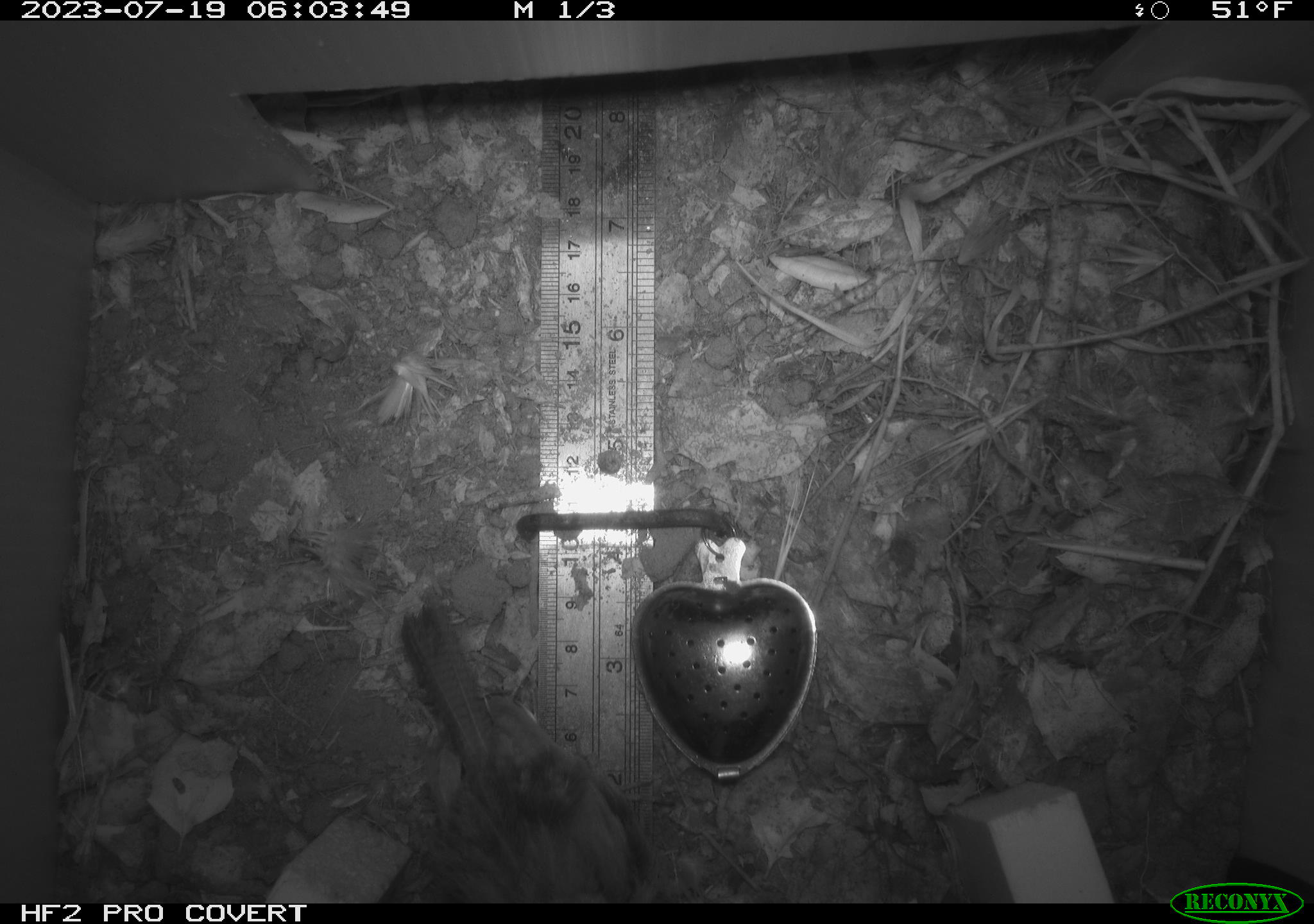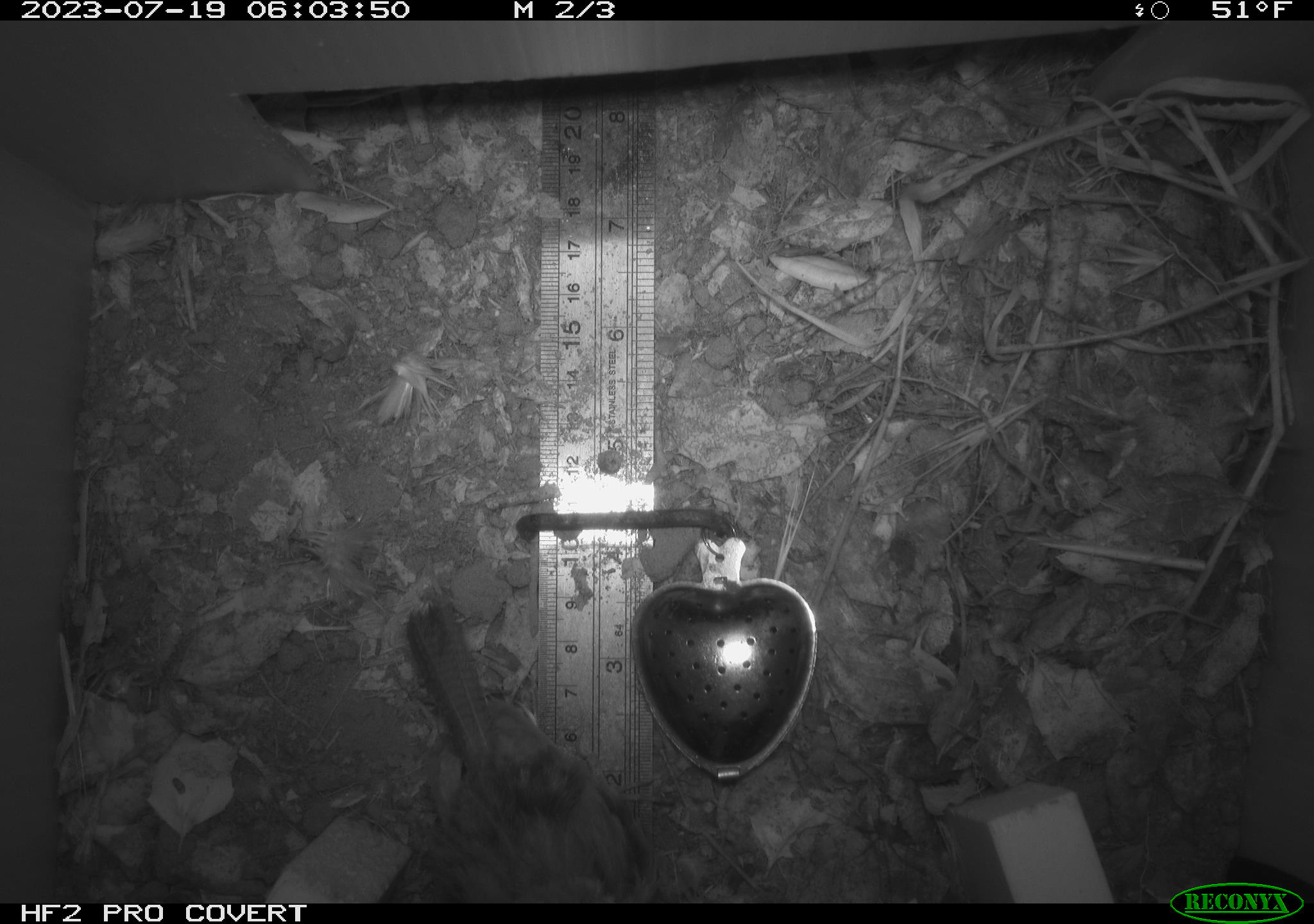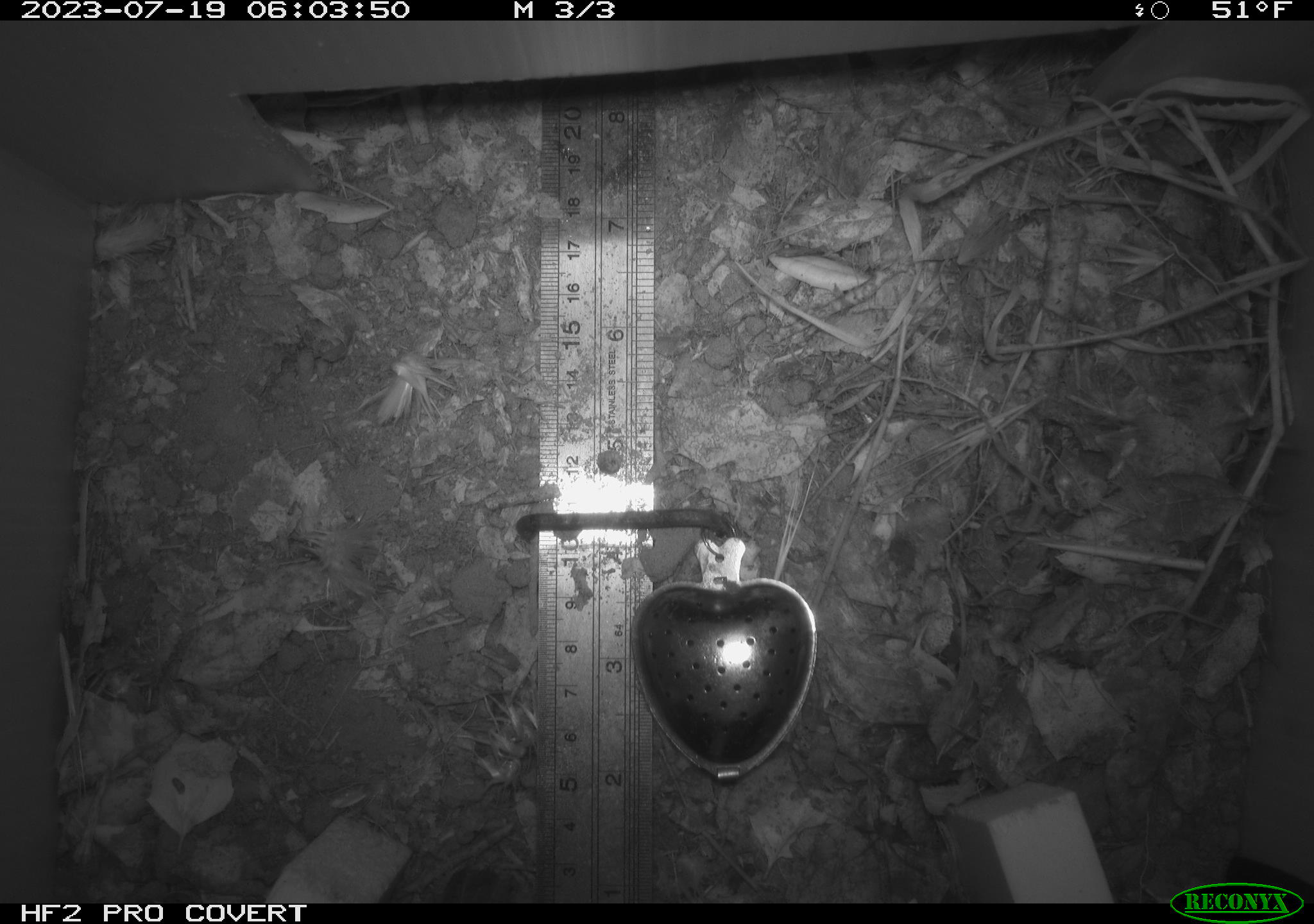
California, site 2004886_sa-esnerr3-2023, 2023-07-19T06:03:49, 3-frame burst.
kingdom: Animalia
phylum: Chordata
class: Aves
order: Passeriformes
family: Troglodytidae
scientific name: Troglodytidae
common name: wren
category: troglodytidae family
Troglodytidae family (wren) (Troglodytidae).